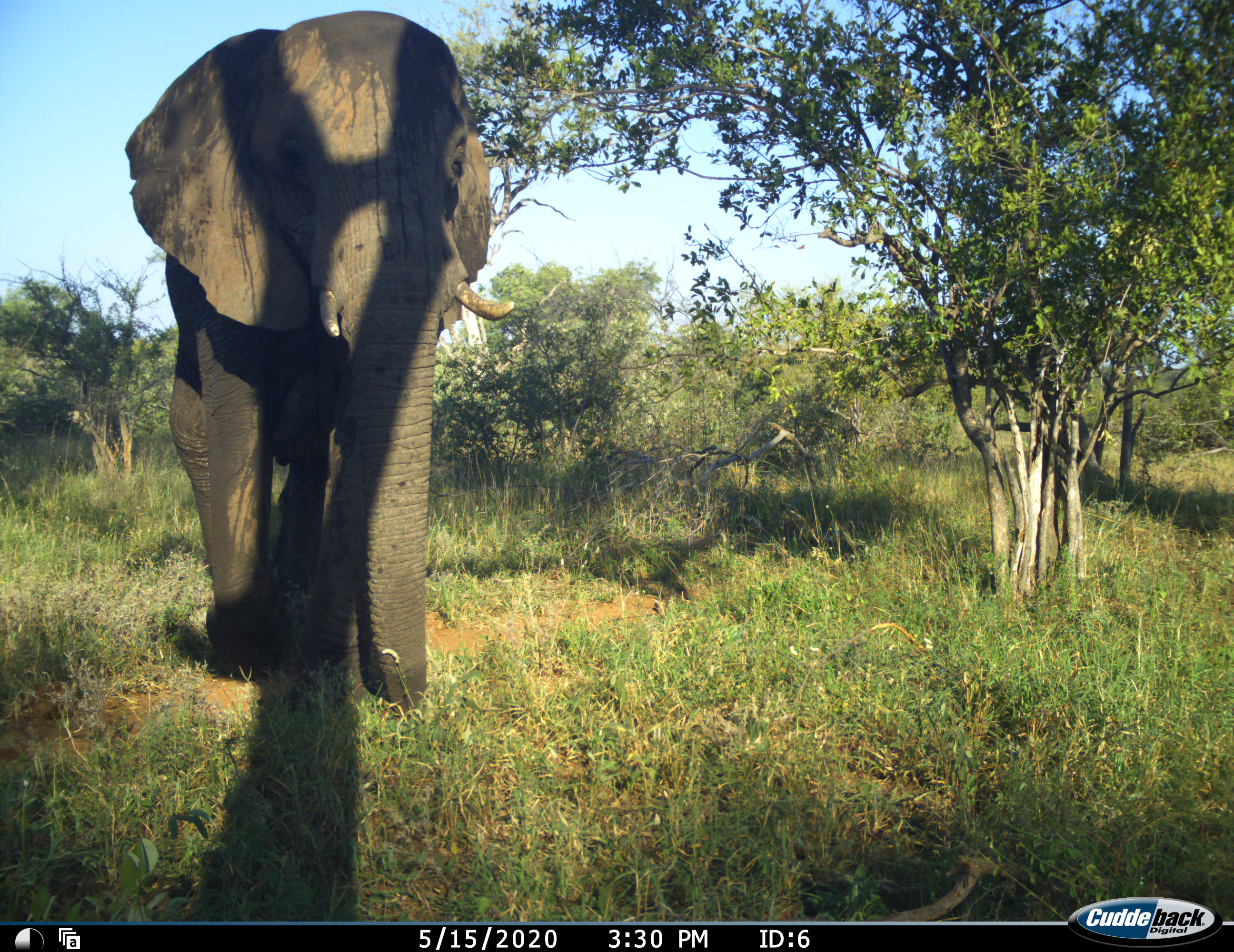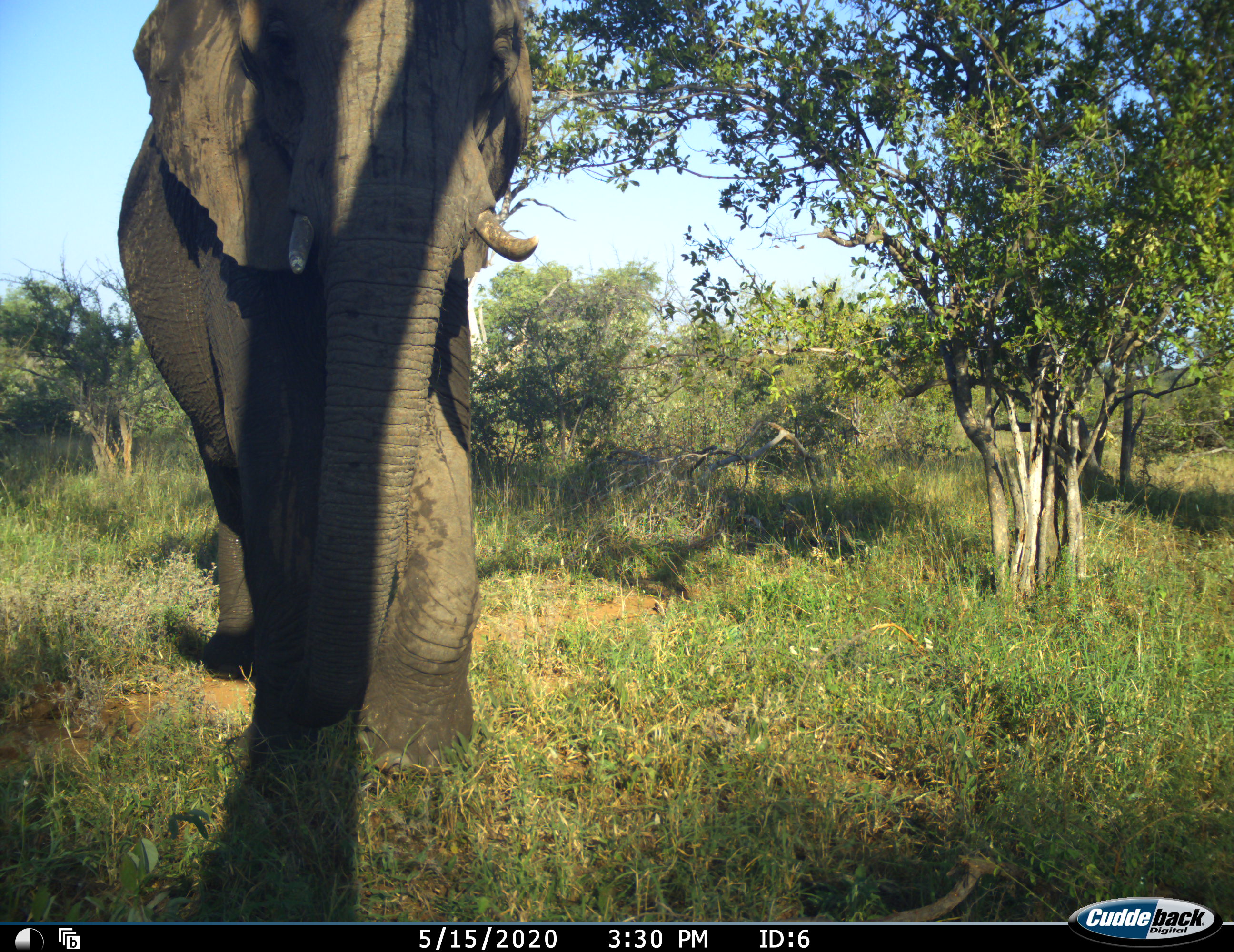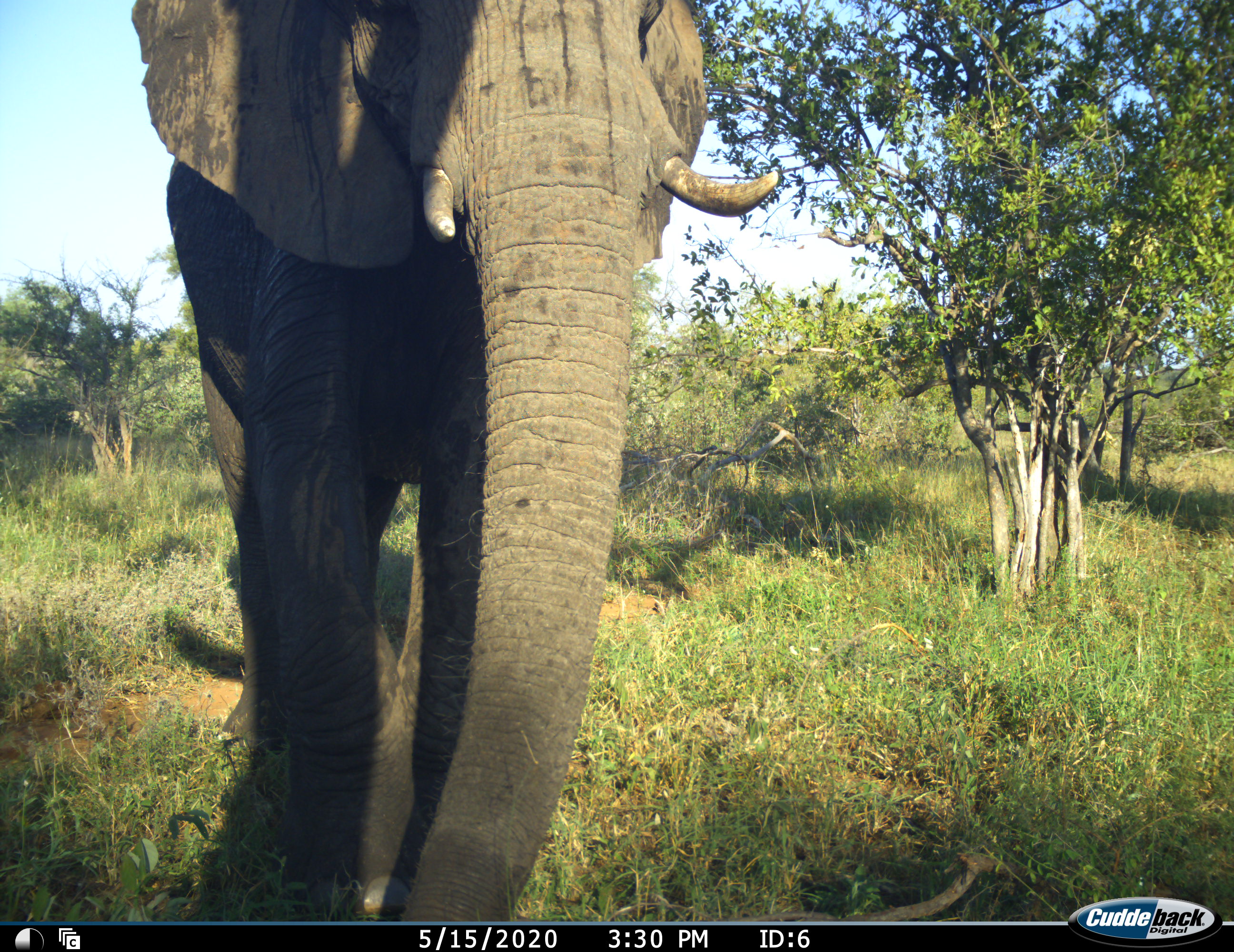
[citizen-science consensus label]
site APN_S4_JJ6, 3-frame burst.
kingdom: Animalia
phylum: Chordata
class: Mammalia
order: Proboscidea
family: Elephantidae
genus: Loxodonta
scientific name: Loxodonta africana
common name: african bush elephant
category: elephant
Elephant (african bush elephant) (Loxodonta africana), count 1. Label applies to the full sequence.